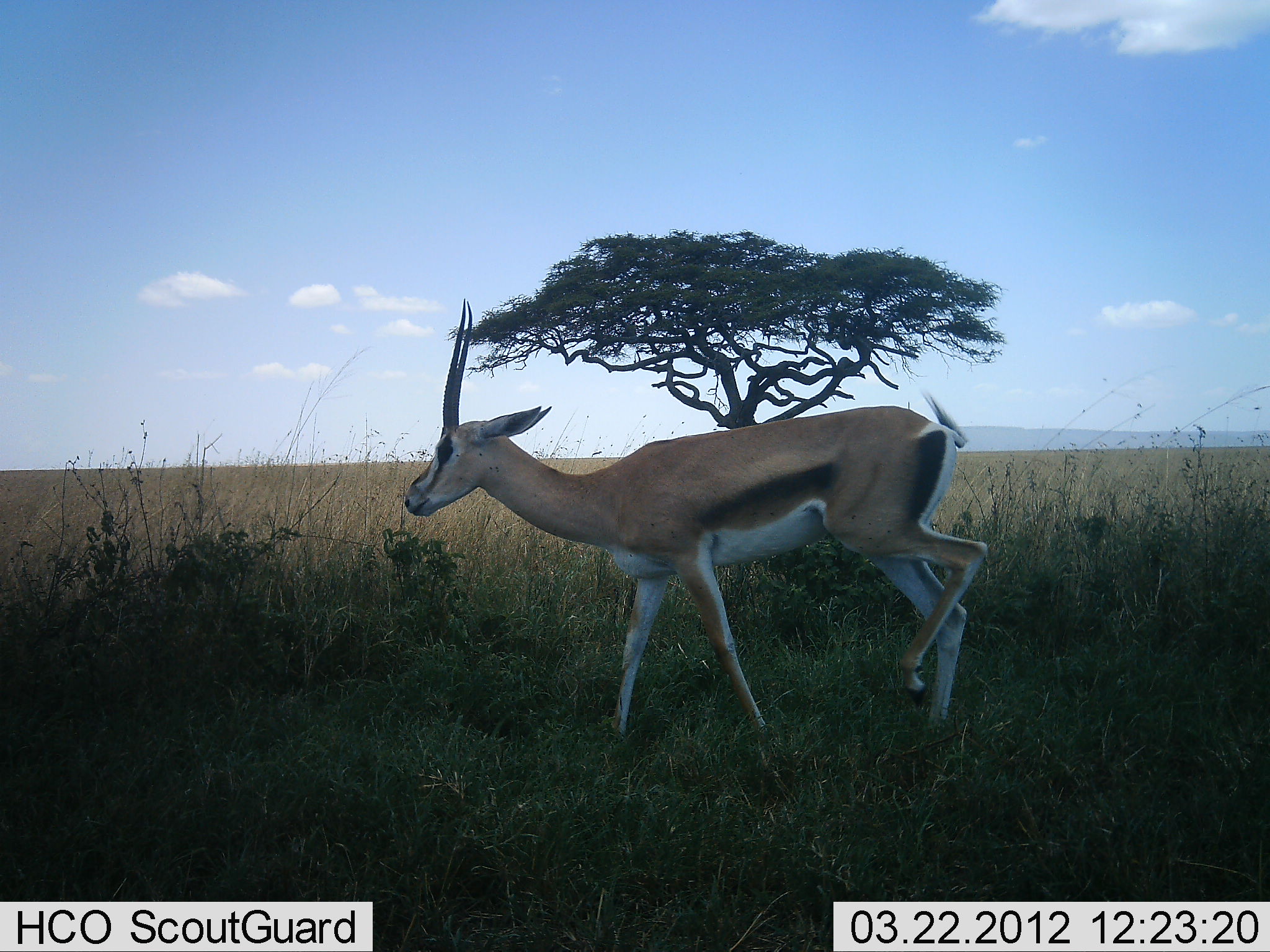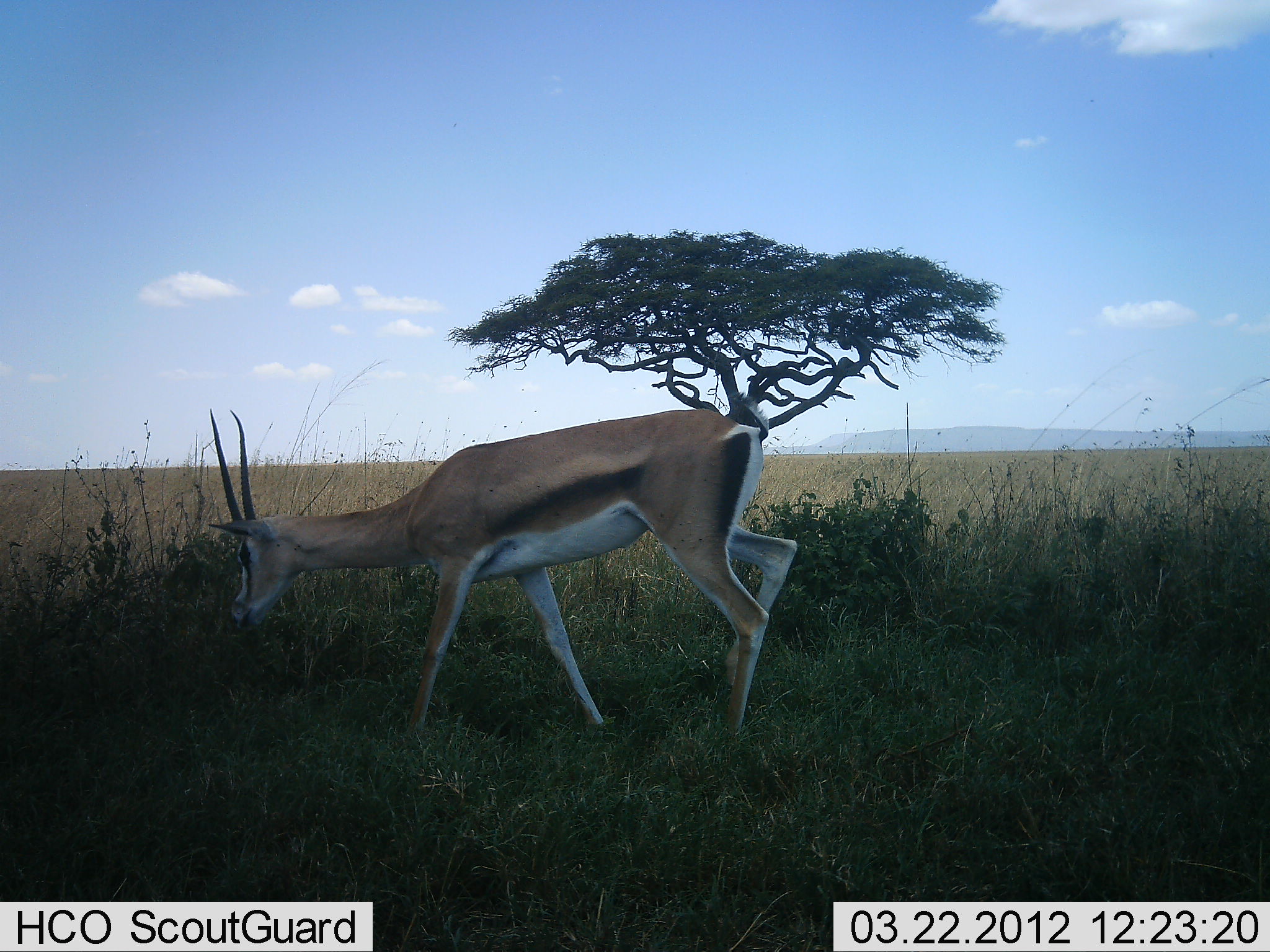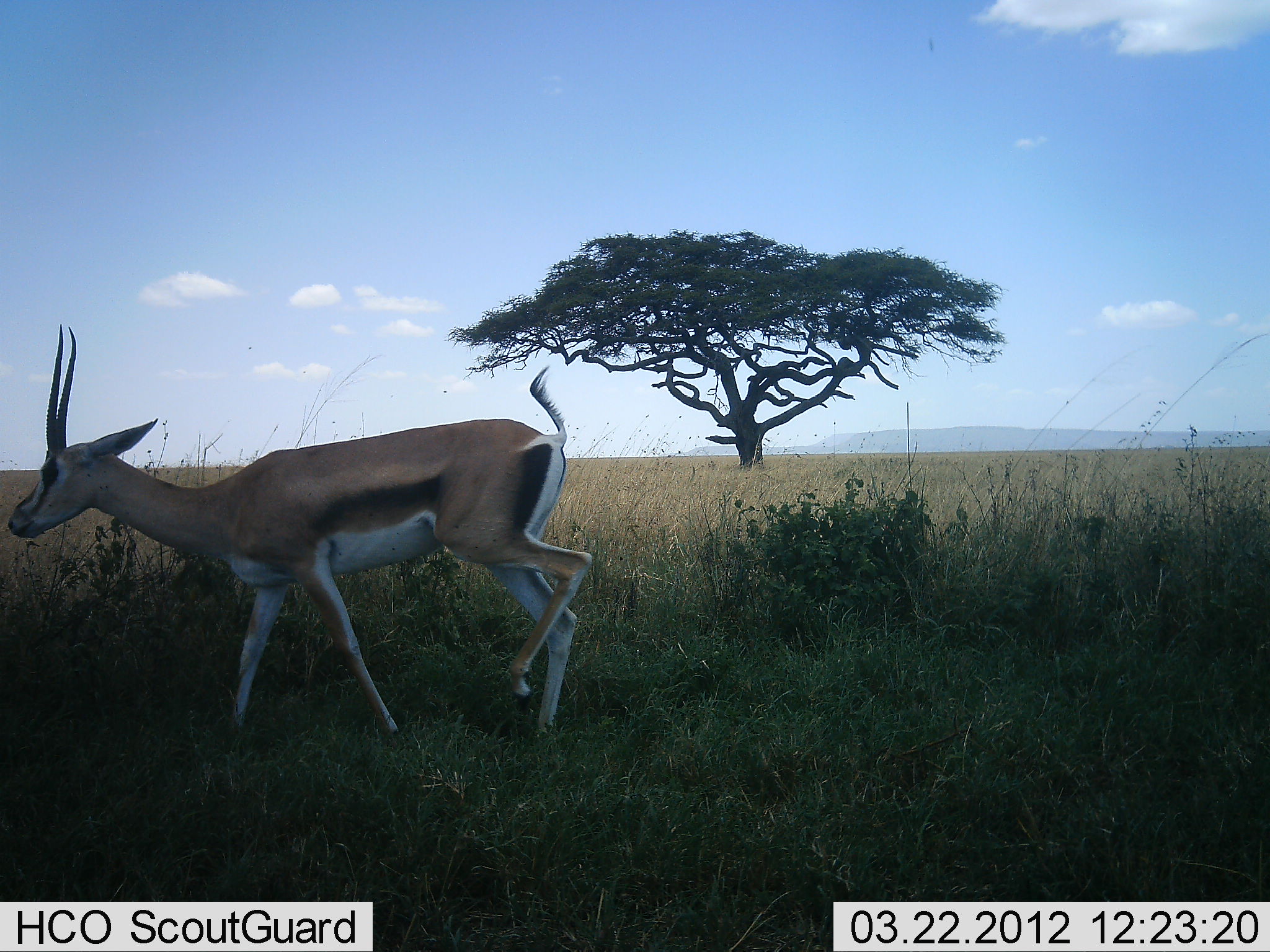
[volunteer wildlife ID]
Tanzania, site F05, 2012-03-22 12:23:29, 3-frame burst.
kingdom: Animalia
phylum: Chordata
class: Mammalia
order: Artiodactyla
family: Bovidae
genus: Nanger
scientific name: Nanger granti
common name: grant's gazelle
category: gazellegrants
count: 1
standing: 0%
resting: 0%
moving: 80%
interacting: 0%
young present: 0%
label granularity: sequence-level